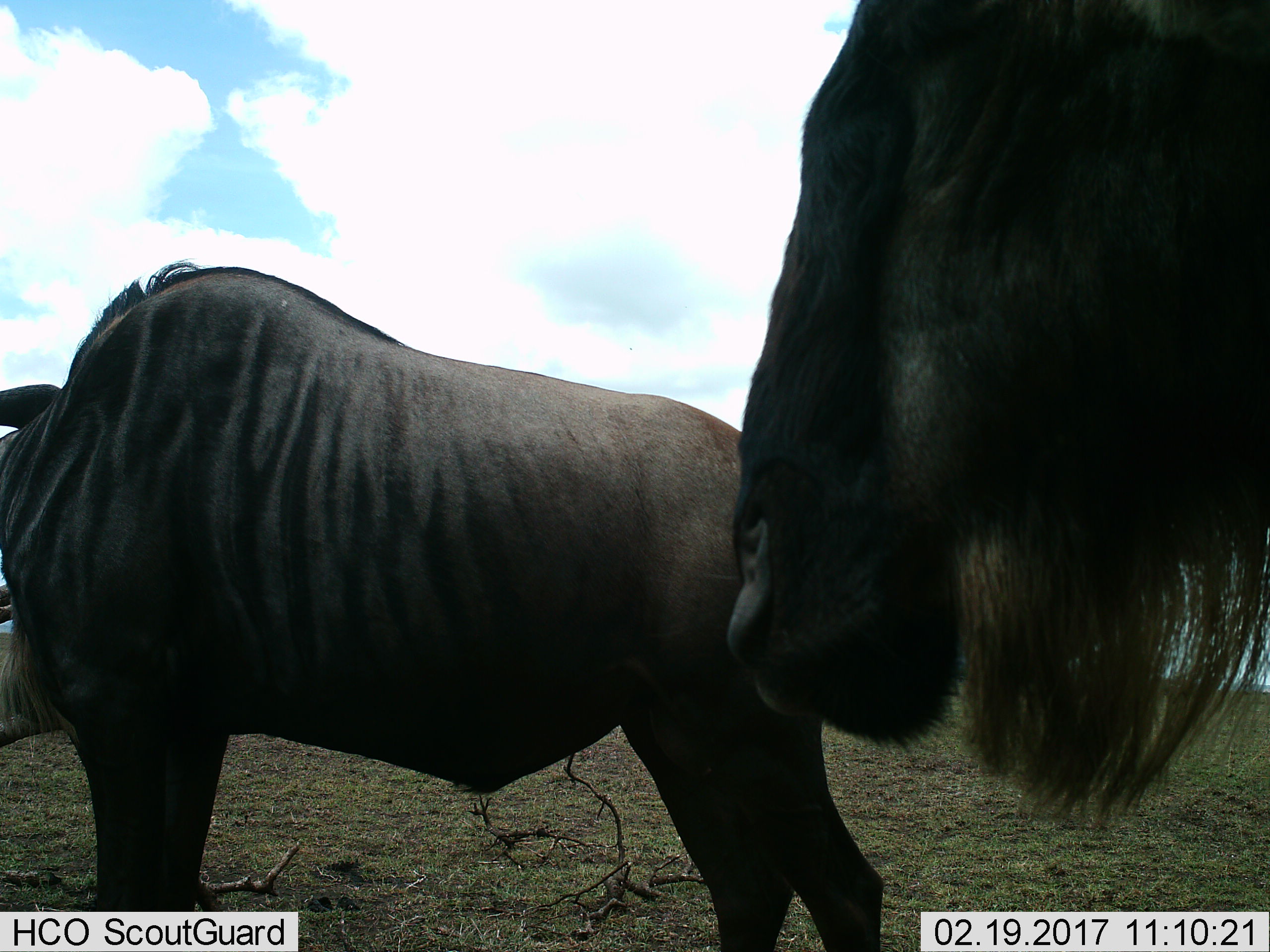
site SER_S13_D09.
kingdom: Animalia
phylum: Chordata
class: Mammalia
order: Artiodactyla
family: Bovidae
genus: Connochaetes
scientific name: Connochaetes taurinus taurinus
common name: blue wildebeest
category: wildebeestblue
Wildebeestblue (blue wildebeest) (Connochaetes taurinus taurinus), count 2. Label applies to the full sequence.